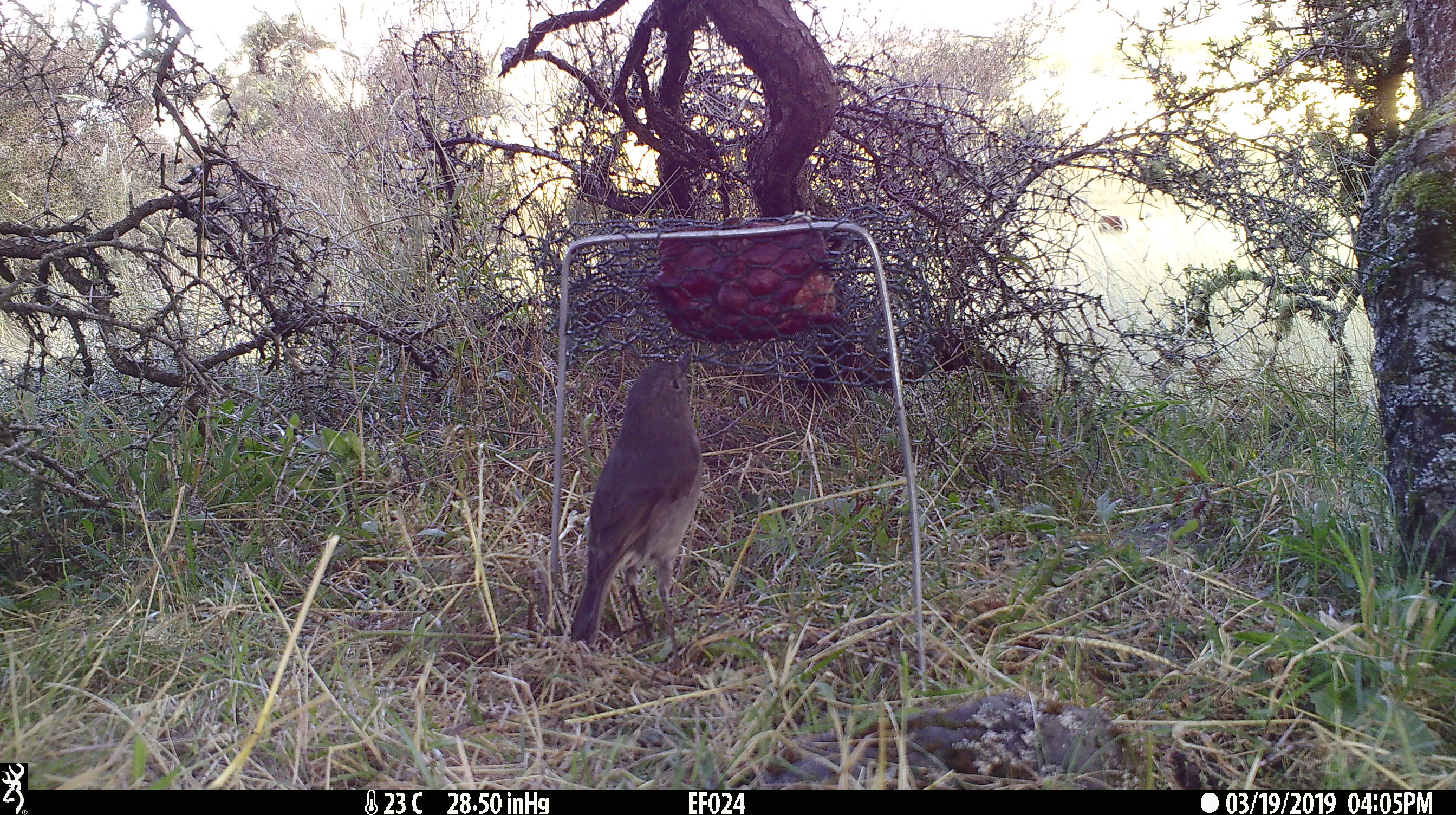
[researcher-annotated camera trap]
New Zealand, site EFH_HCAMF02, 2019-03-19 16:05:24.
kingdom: Animalia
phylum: Chordata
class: Aves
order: Passeriformes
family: Petroicidae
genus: Petroica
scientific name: Petroica australis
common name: new zealand robin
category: robin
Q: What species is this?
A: Robin (new zealand robin) (Petroica australis).